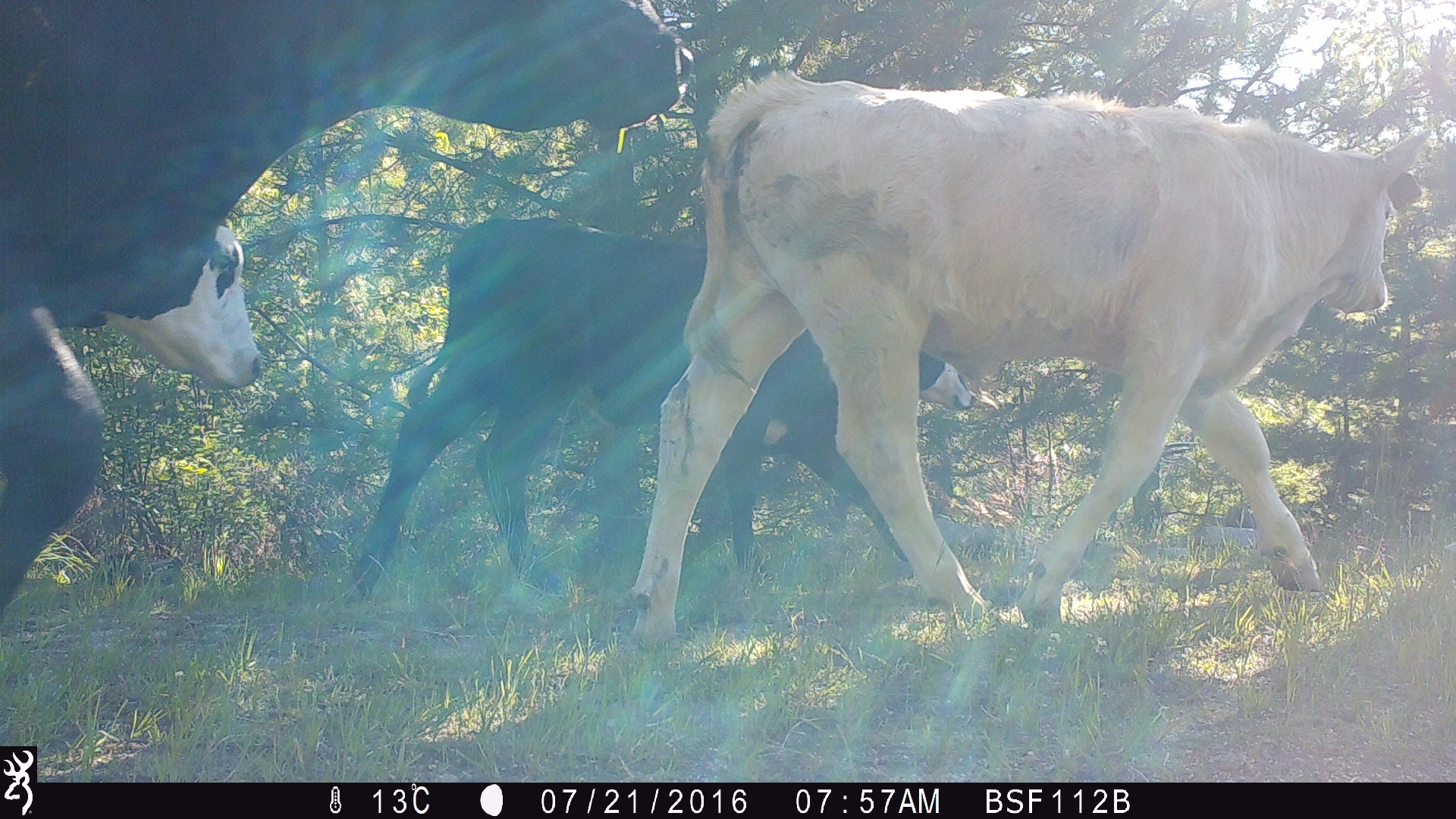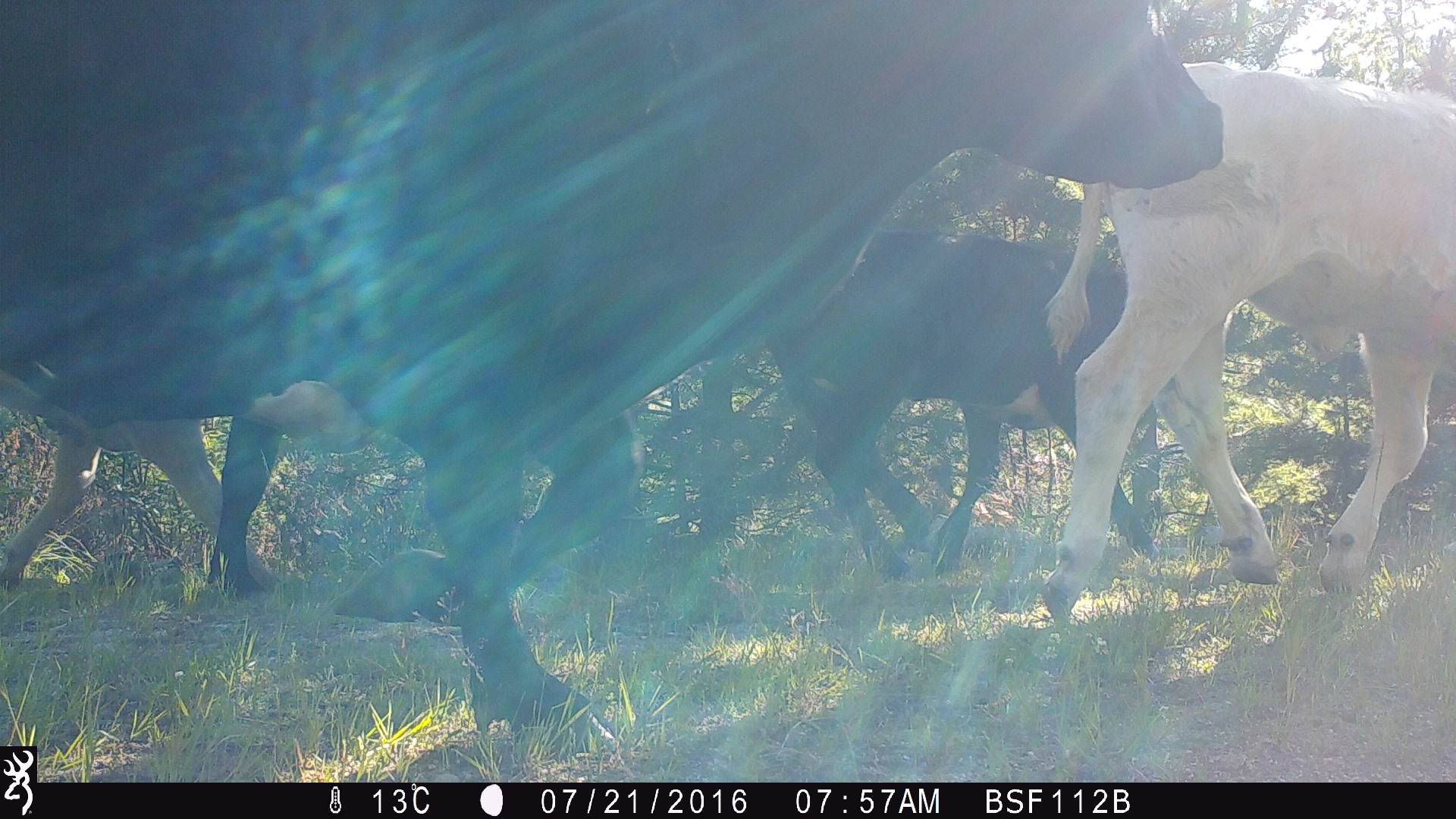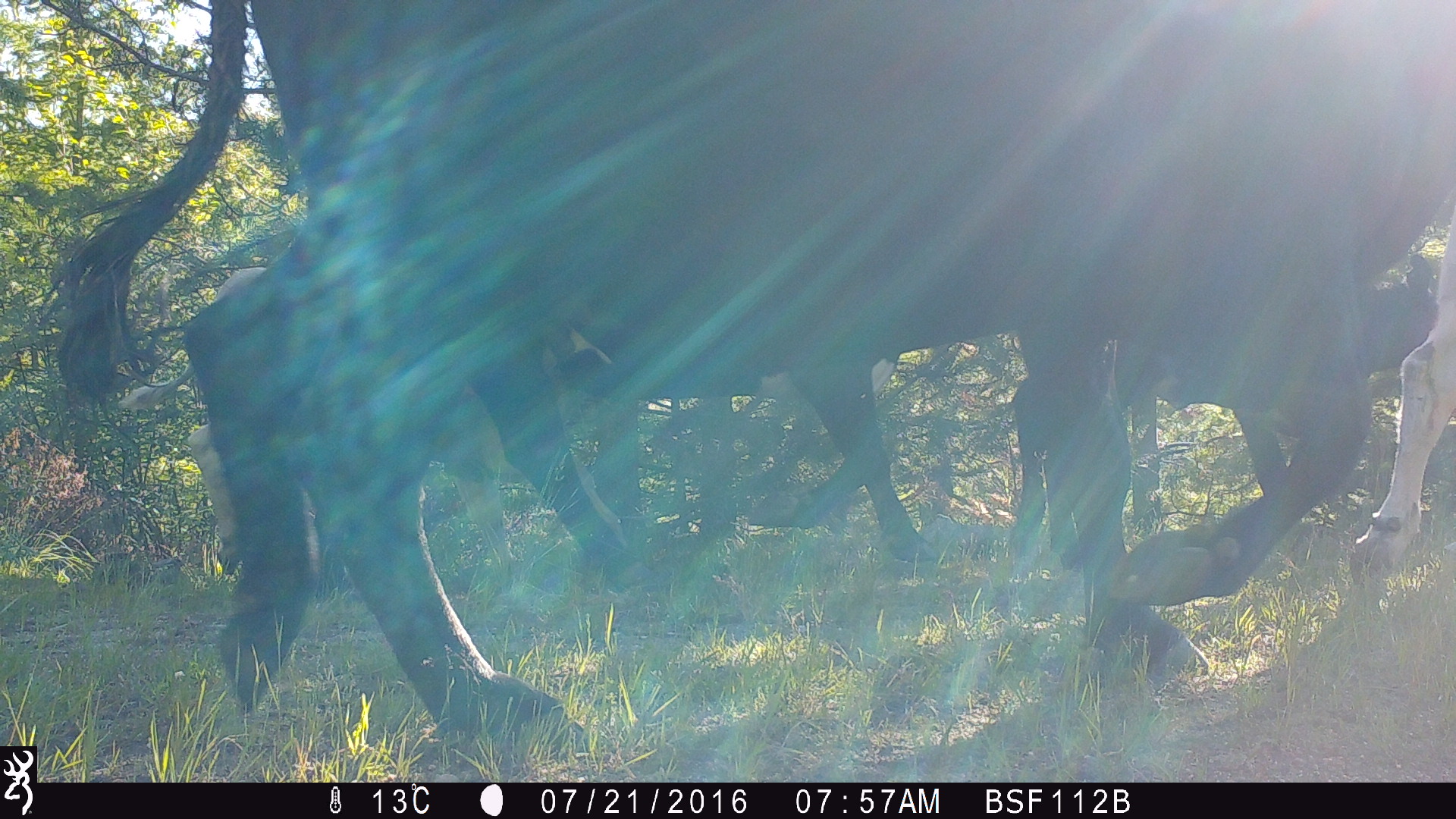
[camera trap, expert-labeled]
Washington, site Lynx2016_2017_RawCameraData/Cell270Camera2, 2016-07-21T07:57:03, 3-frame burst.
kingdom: Animalia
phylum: Chordata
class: Mammalia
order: Artiodactyla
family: Bovidae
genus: Bos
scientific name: Bos taurus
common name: domestic cattle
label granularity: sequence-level